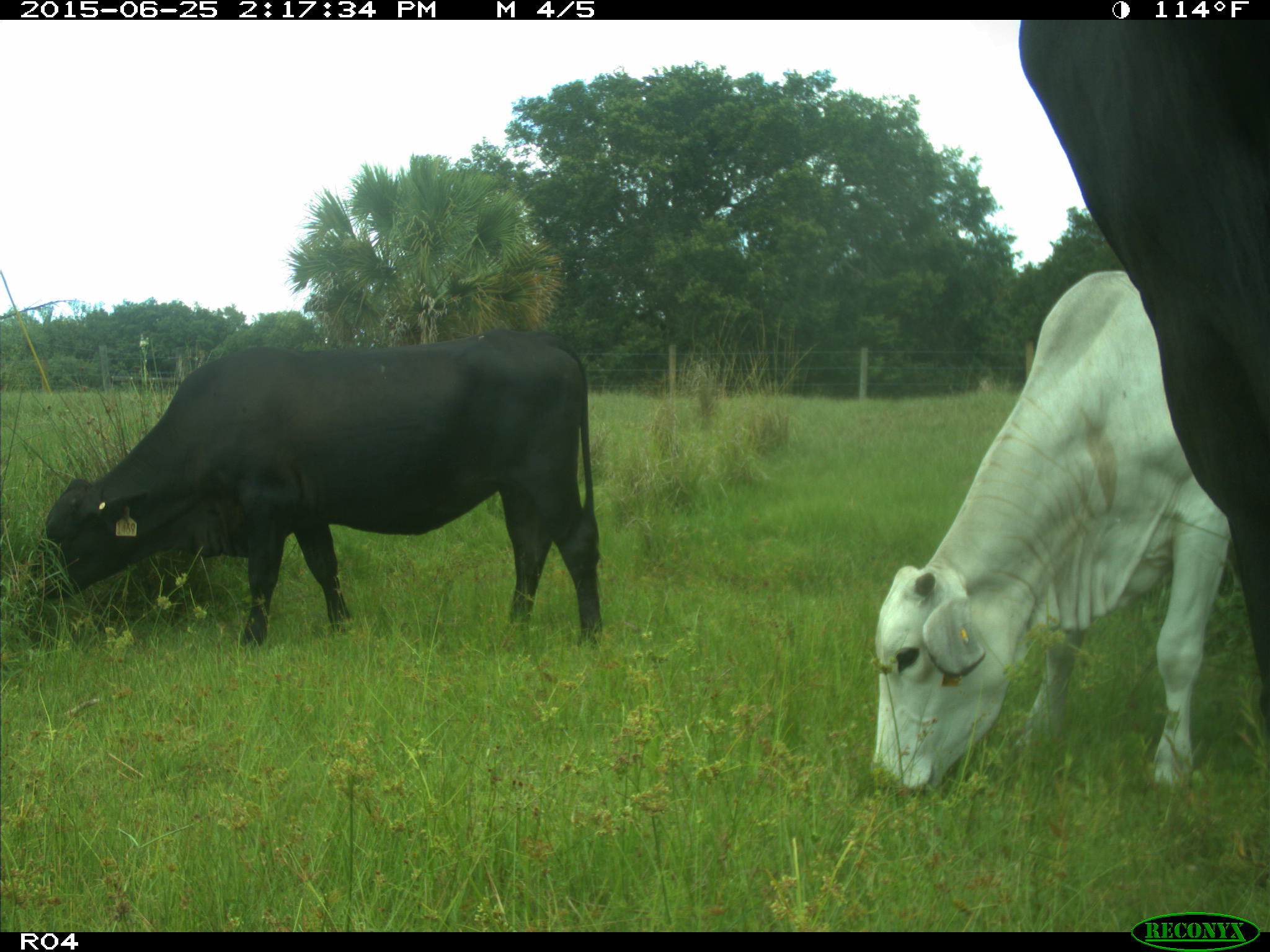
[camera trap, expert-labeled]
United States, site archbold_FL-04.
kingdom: Animalia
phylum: Chordata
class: Mammalia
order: Artiodactyla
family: Bovidae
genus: Bos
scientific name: Bos taurus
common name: domestic cow